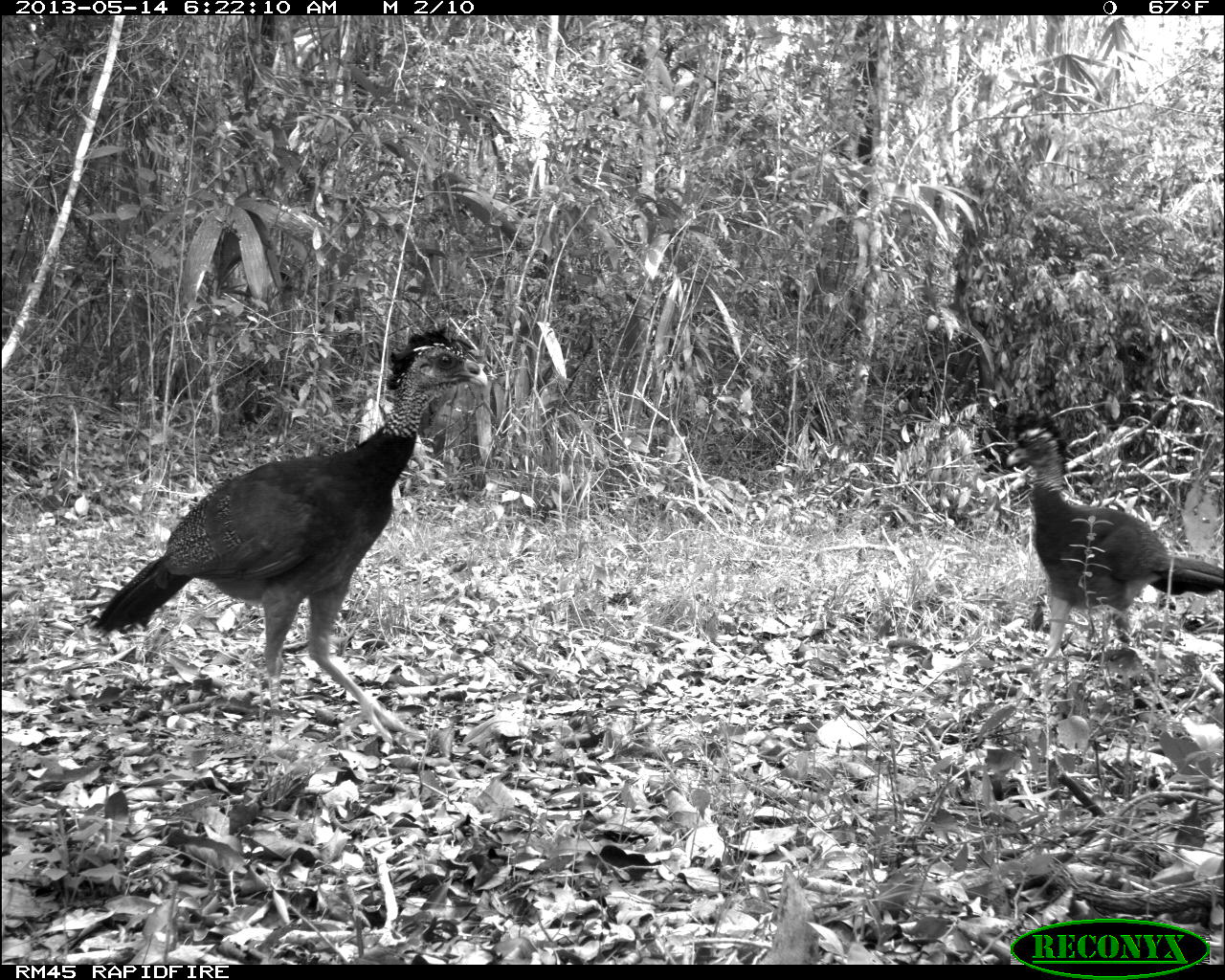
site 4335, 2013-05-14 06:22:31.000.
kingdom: Animalia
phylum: Chordata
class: Aves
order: Galliformes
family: Cracidae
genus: Crax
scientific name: Crax rubra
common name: great curassow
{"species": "Crax rubra (great curassow)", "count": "2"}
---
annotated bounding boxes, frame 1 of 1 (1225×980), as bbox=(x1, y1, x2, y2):
crax rubra: bbox=(86, 323, 489, 755); bbox=(1004, 407, 1221, 668)